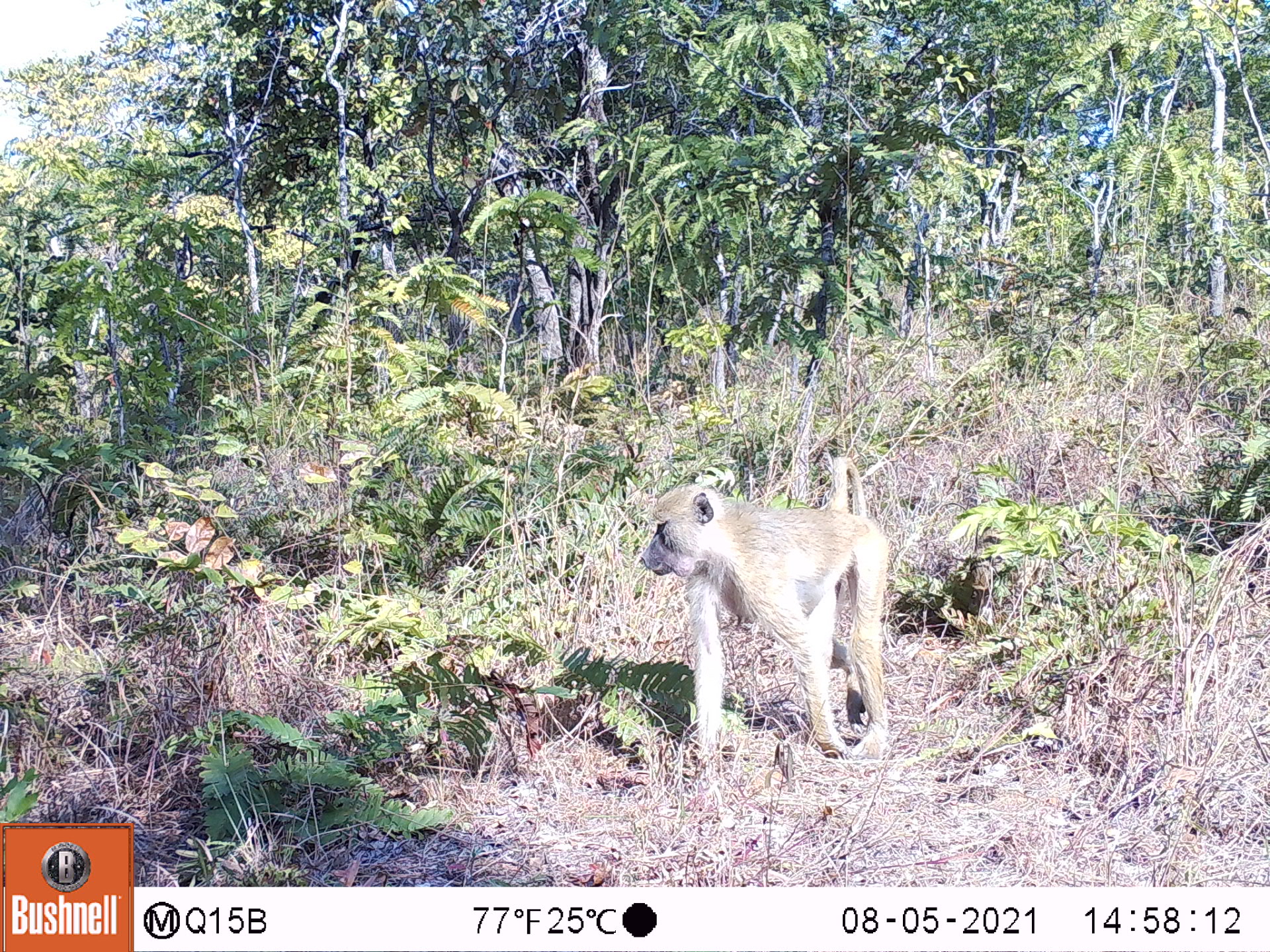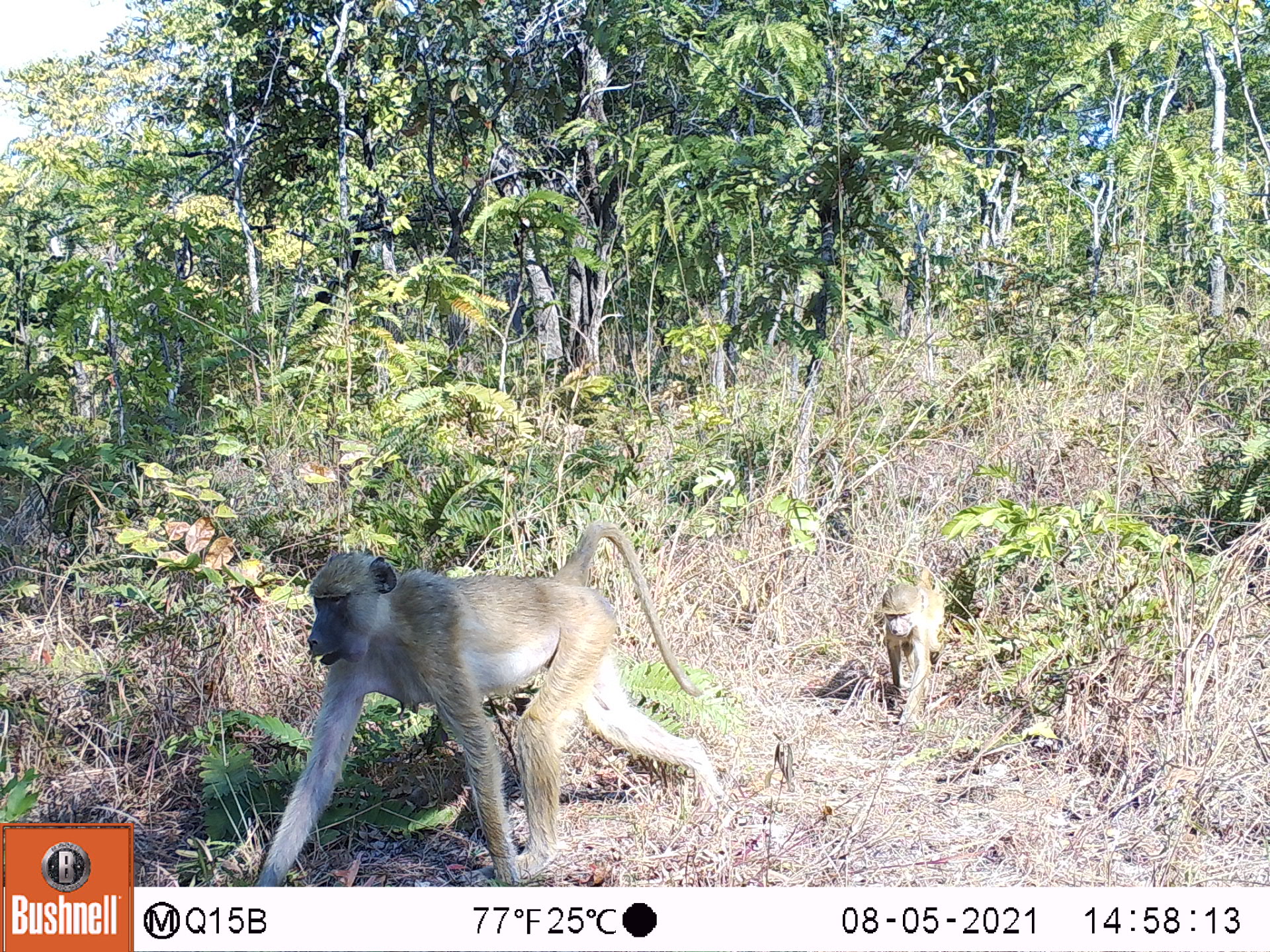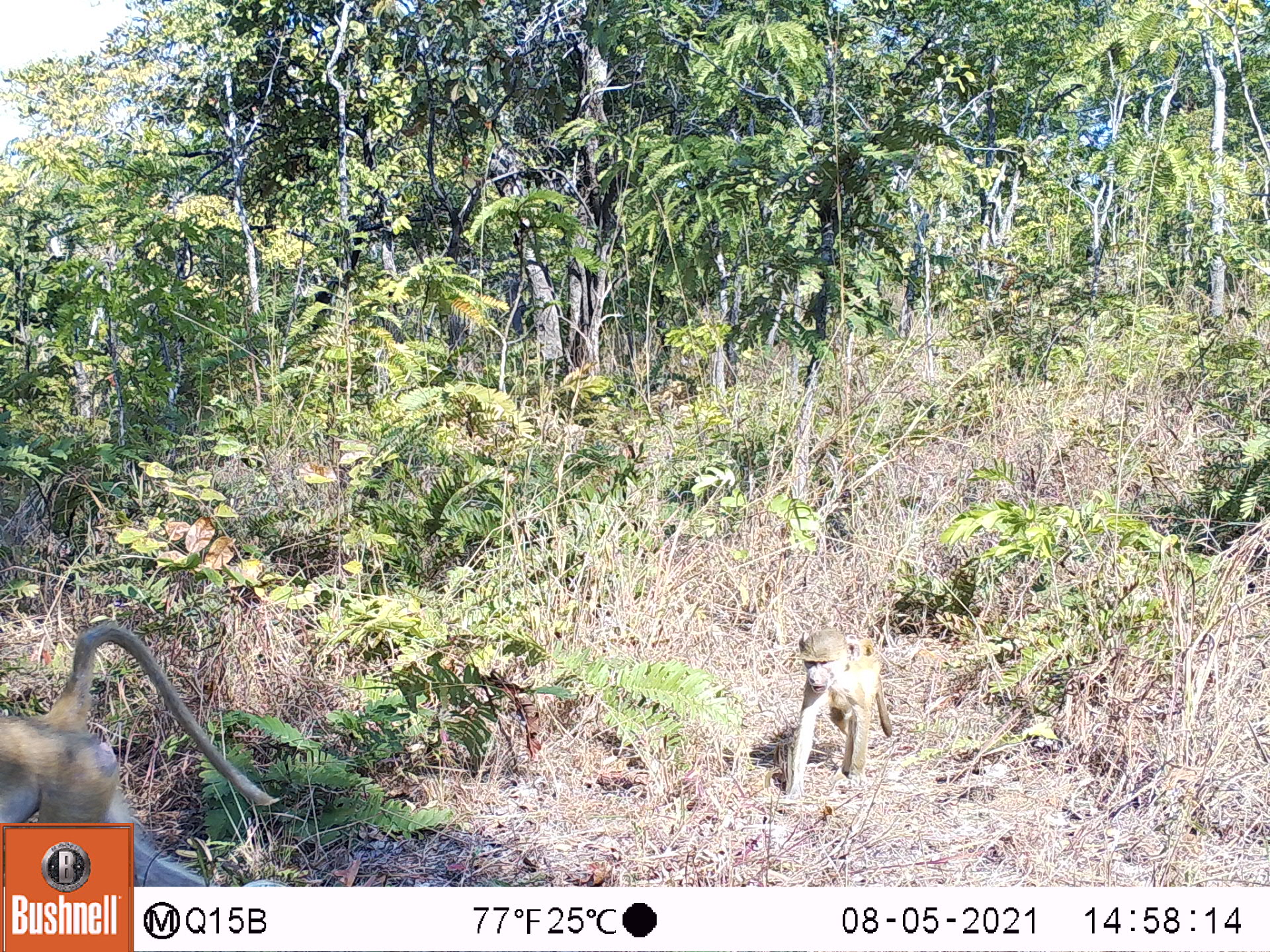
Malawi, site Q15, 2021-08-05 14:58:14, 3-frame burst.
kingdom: Animalia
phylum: Chordata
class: Mammalia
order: Primates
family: Cercopithecidae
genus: Papio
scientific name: Papio cynocephalus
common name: yellow baboon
Yellow baboon (Papio cynocephalus), count 2.